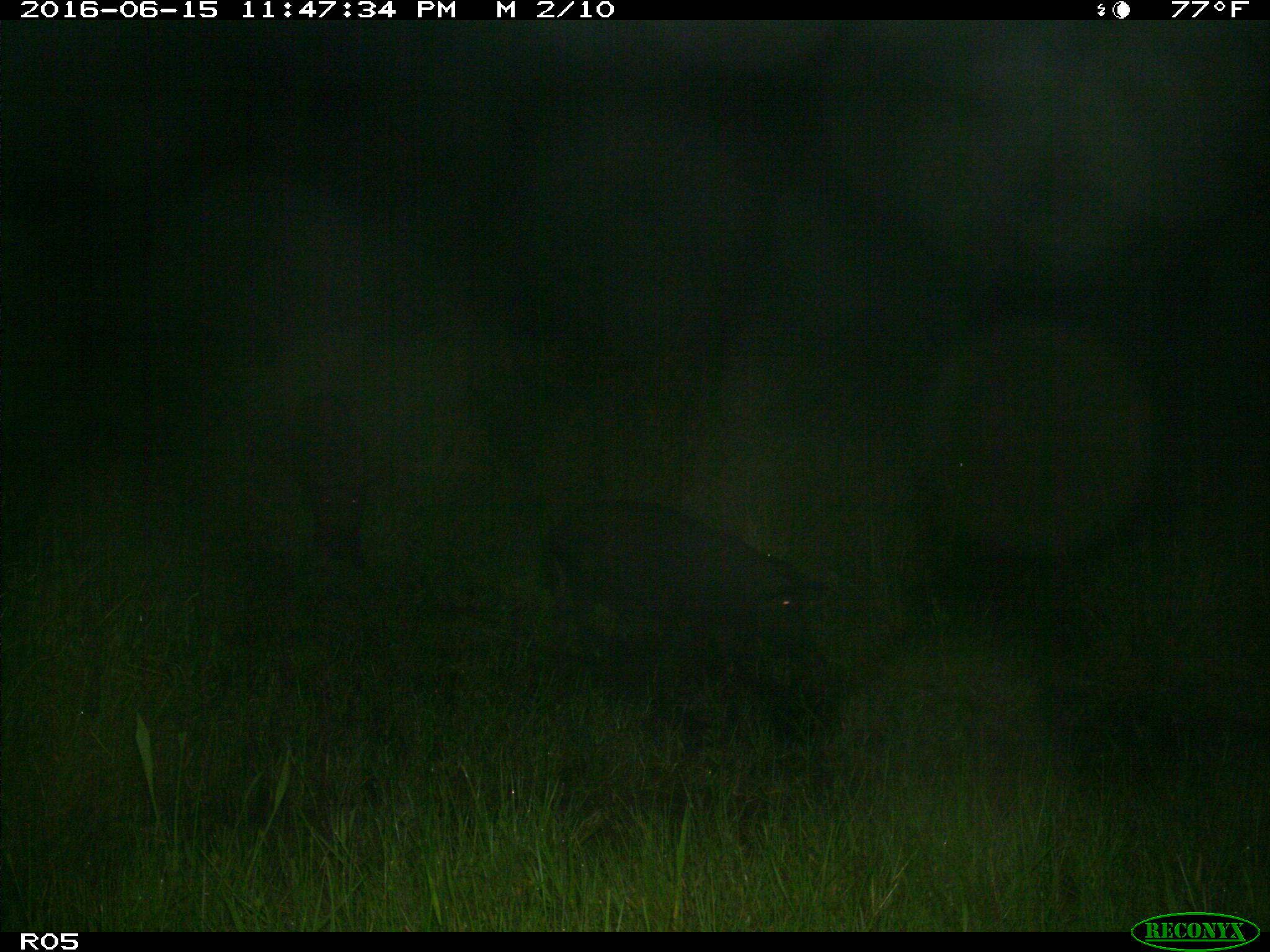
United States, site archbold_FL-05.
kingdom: Animalia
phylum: Chordata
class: Mammalia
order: Artiodactyla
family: Suidae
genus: Sus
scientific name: Sus scrofa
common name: wild boar